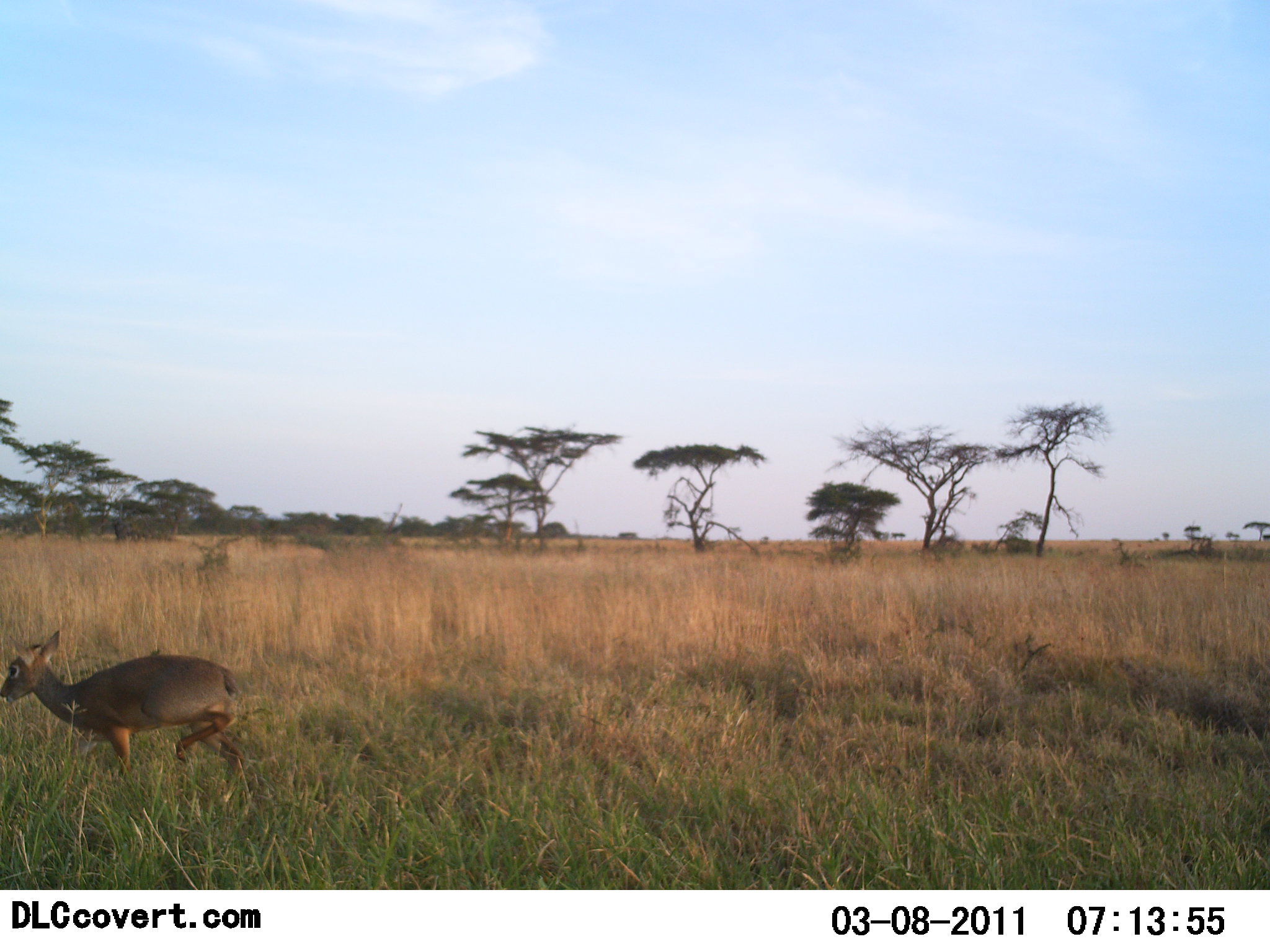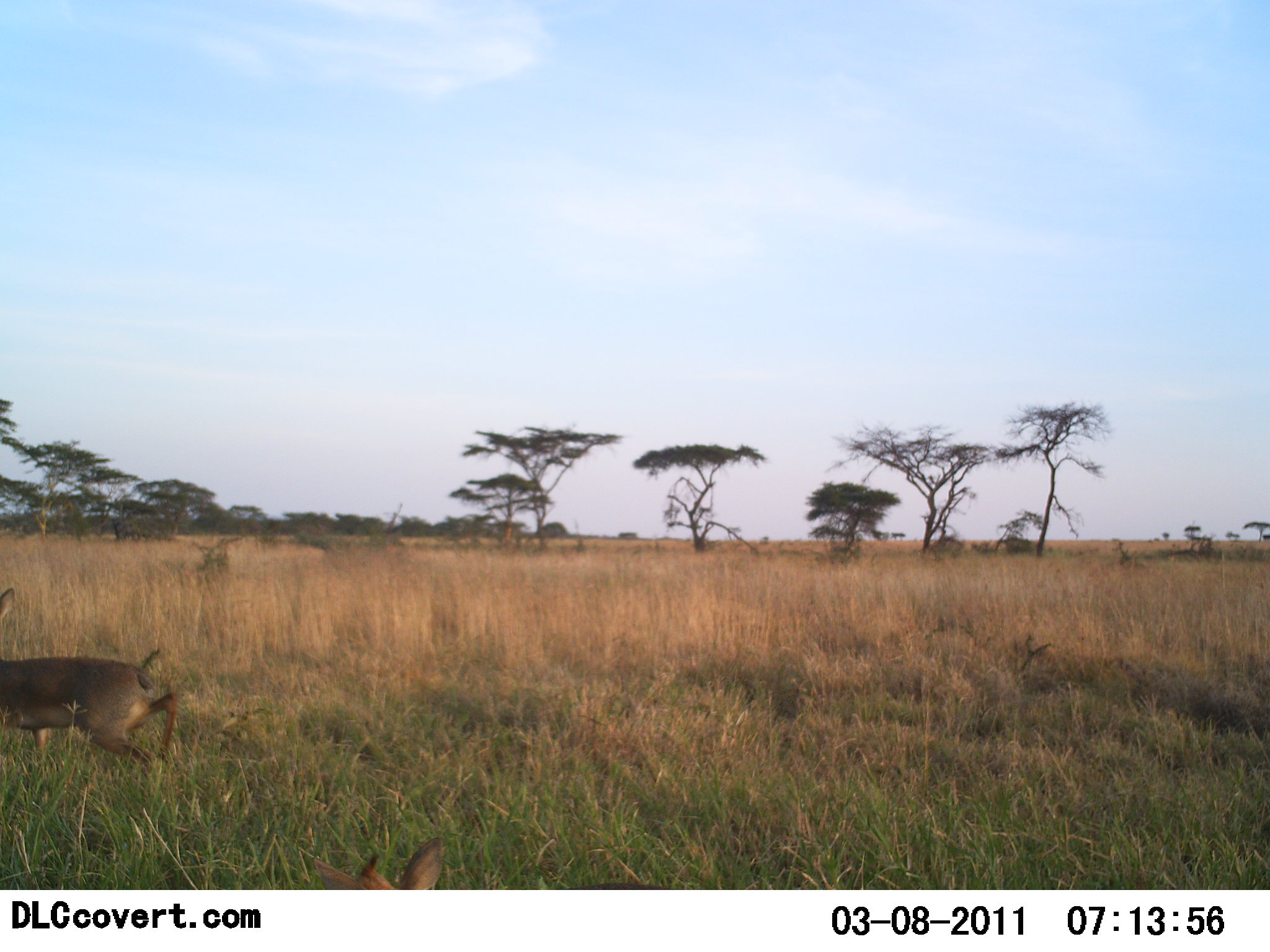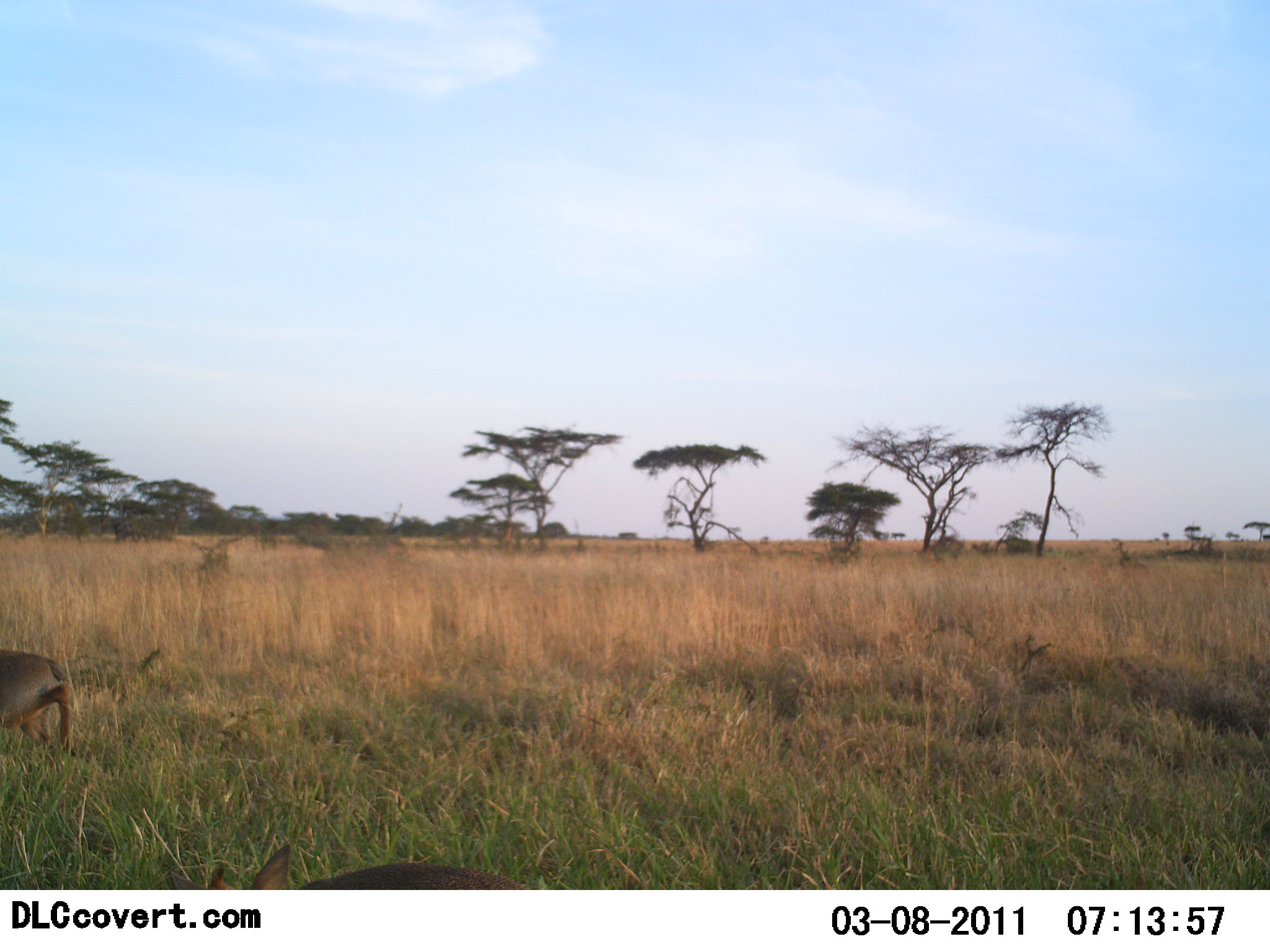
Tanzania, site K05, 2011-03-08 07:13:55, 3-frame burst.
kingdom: Animalia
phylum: Chordata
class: Mammalia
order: Artiodactyla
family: Bovidae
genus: Madoqua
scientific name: Madoqua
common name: dikdik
Dikdik (Madoqua), count 2. Behavior (volunteer vote fractions): standing 0%, resting 0%, moving 100%, interacting 0%. Young present (vote fraction): 0%. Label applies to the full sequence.